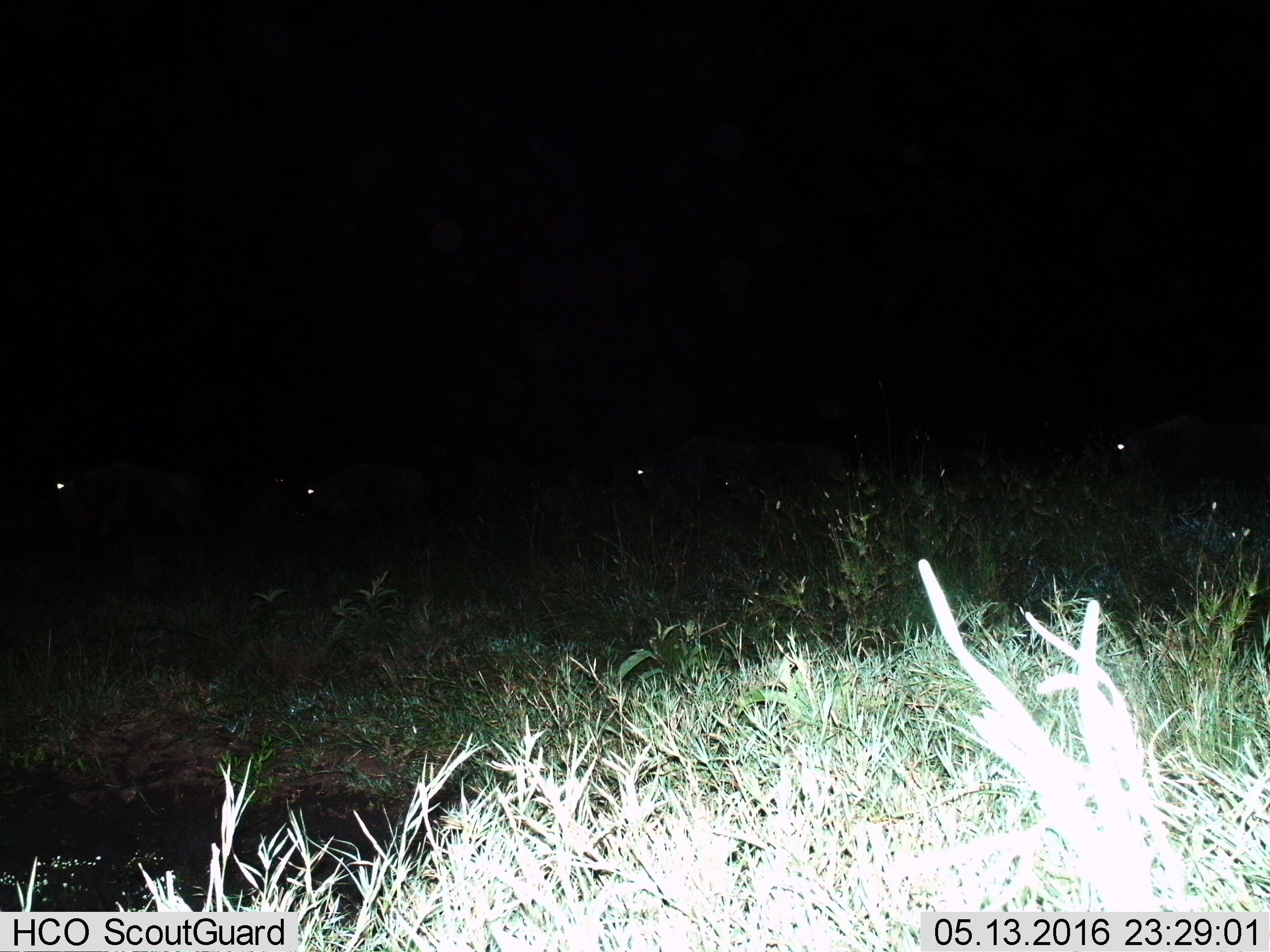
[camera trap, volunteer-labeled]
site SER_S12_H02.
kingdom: Animalia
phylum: Chordata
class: Mammalia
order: Artiodactyla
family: Bovidae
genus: Connochaetes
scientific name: Connochaetes taurinus taurinus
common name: blue wildebeest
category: wildebeestblue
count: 6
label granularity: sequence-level